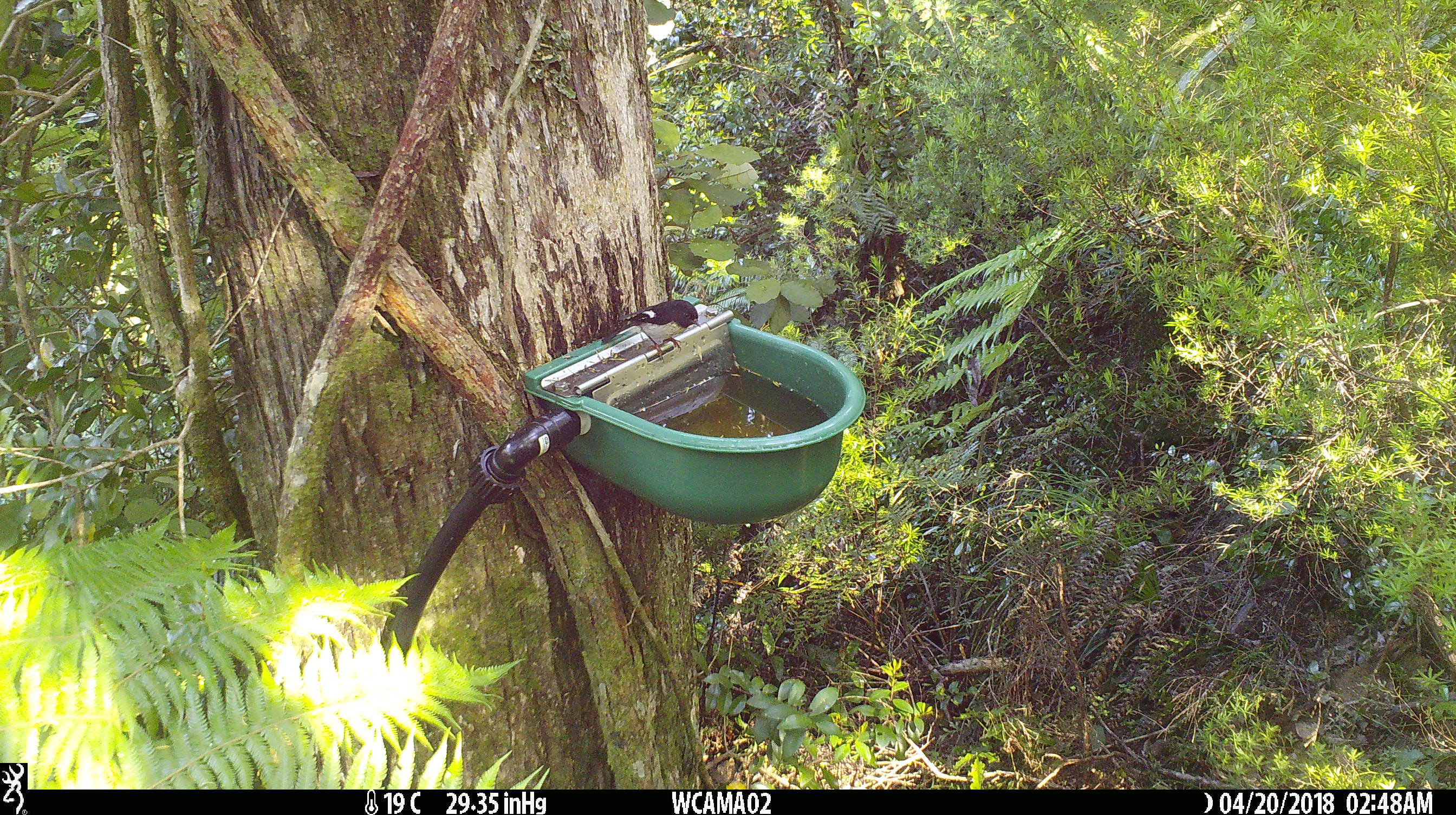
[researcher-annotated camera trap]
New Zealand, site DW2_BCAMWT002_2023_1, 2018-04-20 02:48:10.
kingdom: Animalia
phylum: Chordata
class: Aves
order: Passeriformes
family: Petroicidae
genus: Petroica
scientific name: Petroica macrocephala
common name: tomtit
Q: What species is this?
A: Tomtit (Petroica macrocephala).